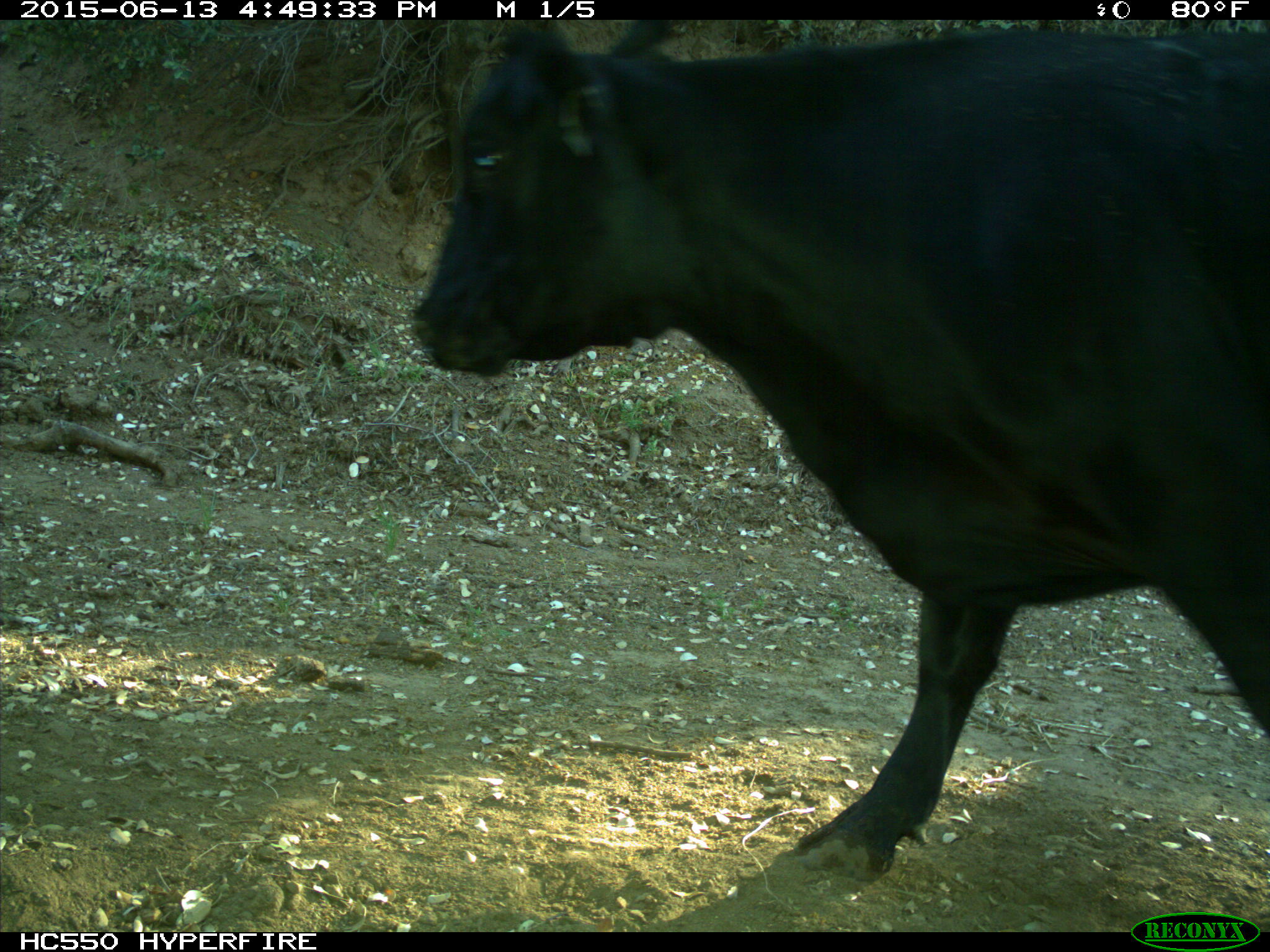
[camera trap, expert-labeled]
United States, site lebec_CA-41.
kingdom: Animalia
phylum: Chordata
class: Mammalia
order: Artiodactyla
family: Bovidae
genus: Bos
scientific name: Bos taurus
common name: domestic cow